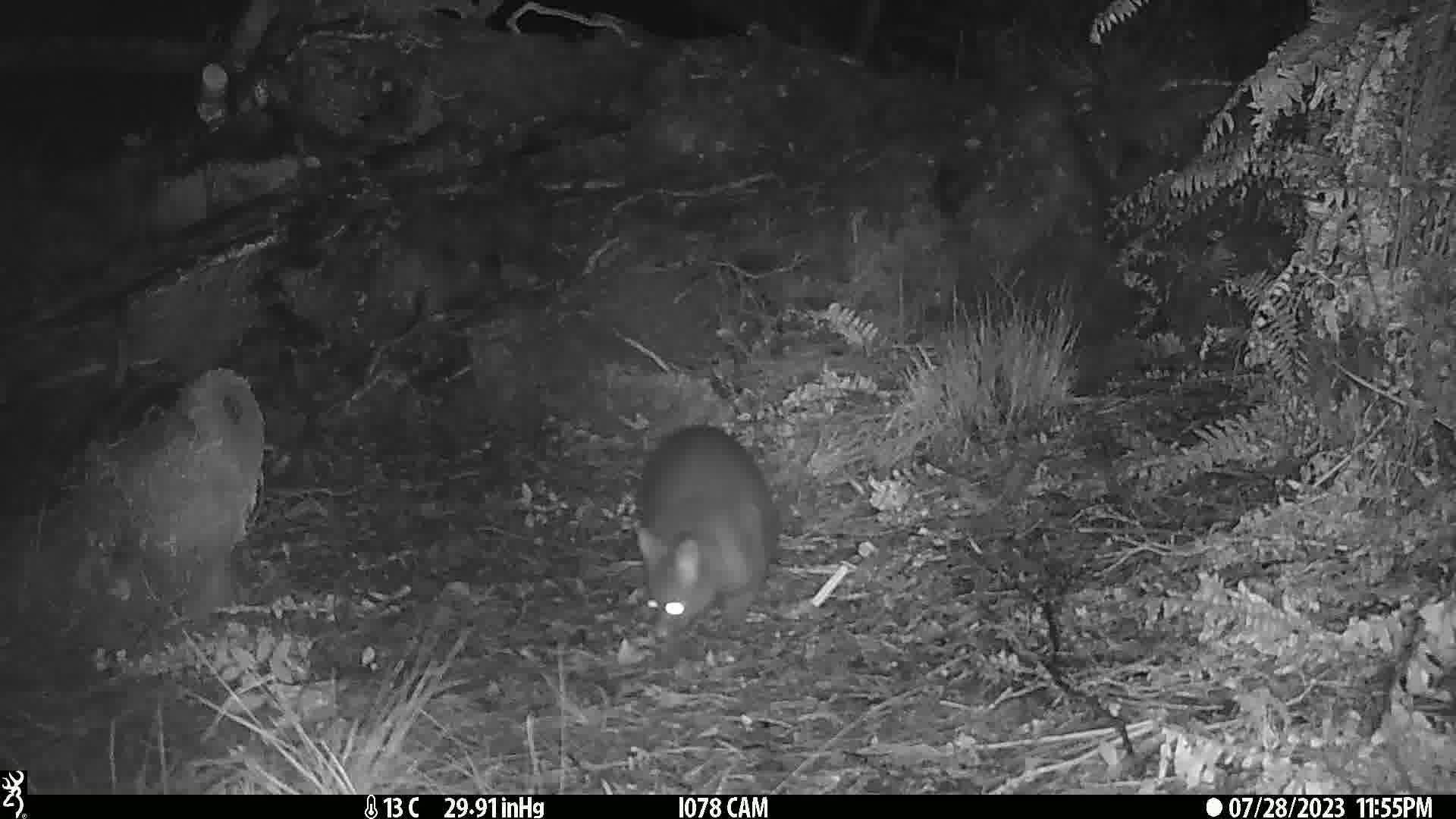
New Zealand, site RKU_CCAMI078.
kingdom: Animalia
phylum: Chordata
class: Mammalia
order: Diprotodontia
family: Phalangeridae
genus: Trichosurus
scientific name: Trichosurus vulpecula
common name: common brushtail possum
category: possum